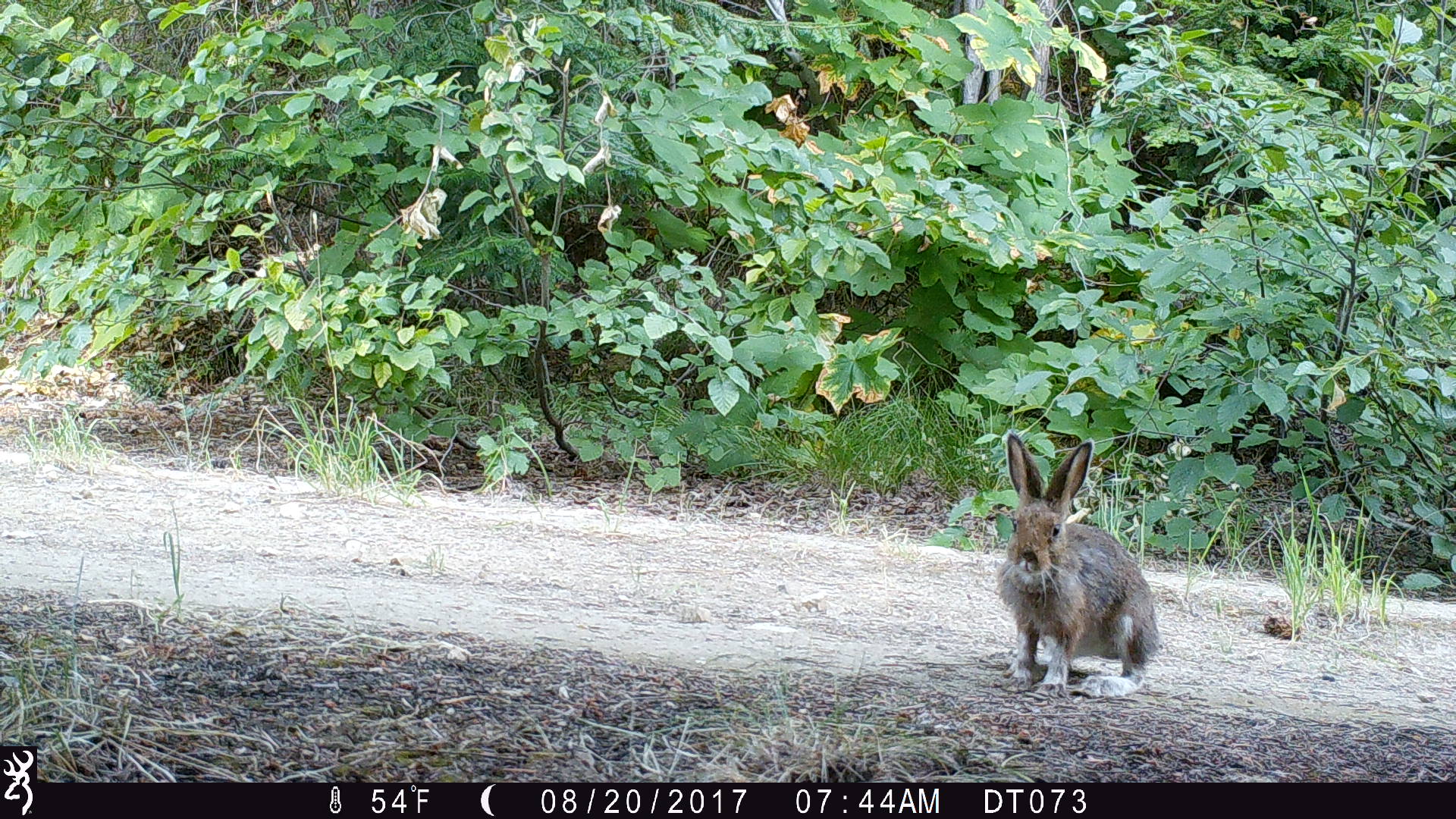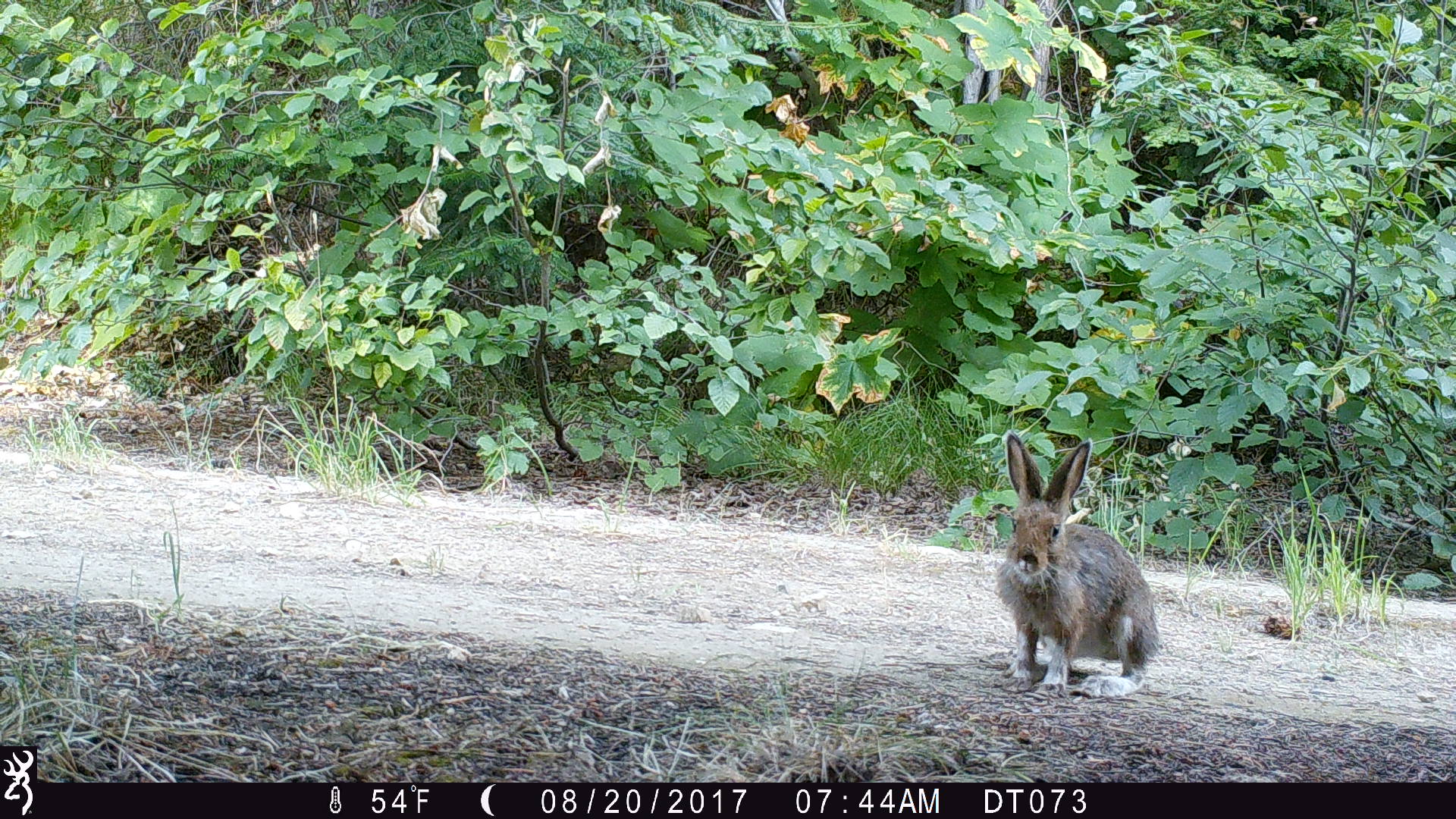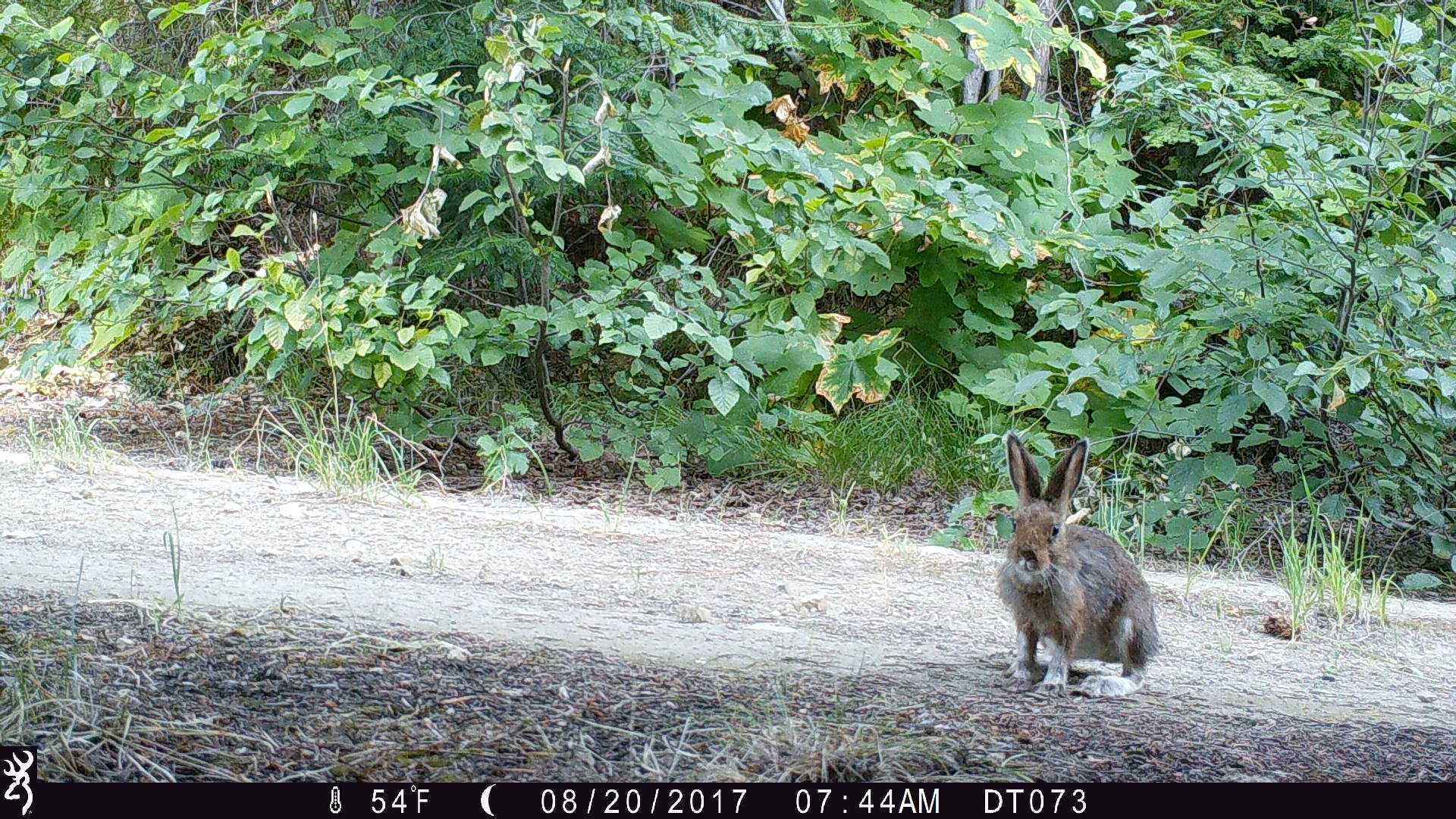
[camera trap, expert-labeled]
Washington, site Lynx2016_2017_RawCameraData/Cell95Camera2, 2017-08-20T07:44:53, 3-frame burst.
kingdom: Animalia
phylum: Chordata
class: Mammalia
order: Lagomorpha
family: Leporidae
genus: Lepus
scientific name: Lepus americanus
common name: snowshoe hare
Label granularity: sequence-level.